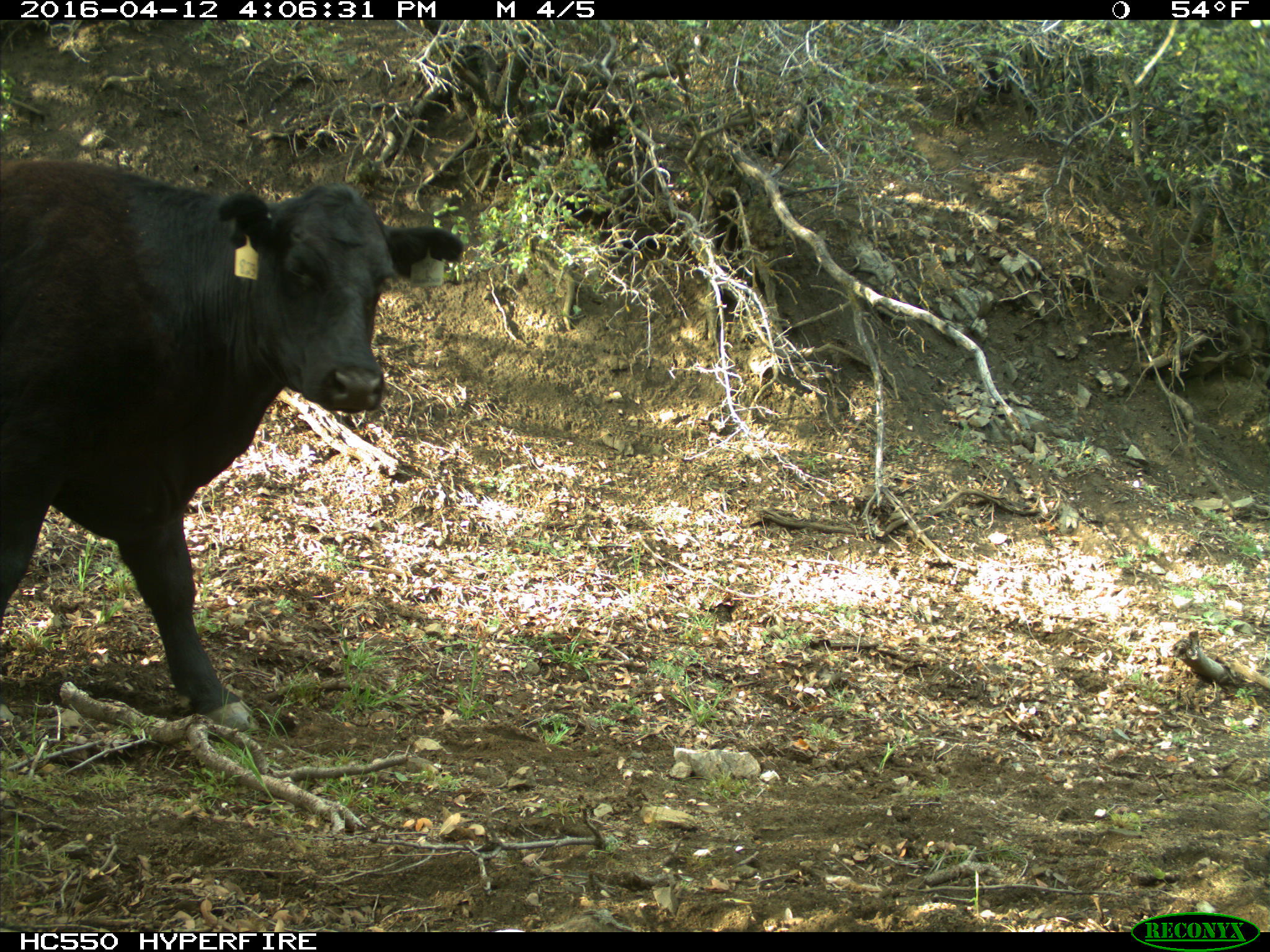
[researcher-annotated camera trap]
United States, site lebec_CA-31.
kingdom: Animalia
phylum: Chordata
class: Mammalia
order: Artiodactyla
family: Bovidae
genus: Bos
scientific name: Bos taurus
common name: domestic cow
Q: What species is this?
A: Bos taurus (domestic cow).